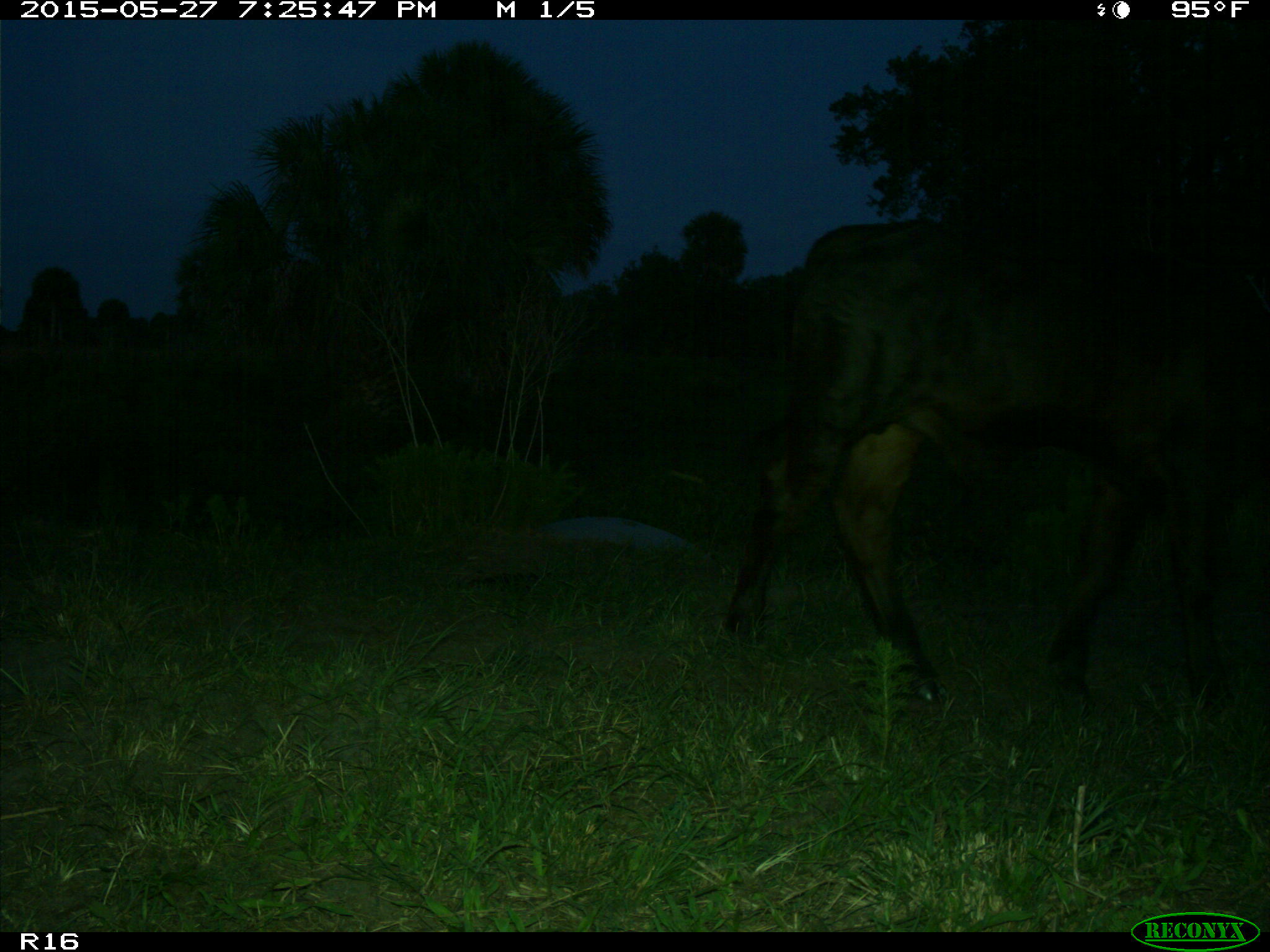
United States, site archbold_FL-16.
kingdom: Animalia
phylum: Chordata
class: Mammalia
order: Artiodactyla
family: Bovidae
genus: Bos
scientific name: Bos taurus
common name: domestic cow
Bos taurus (domestic cow).